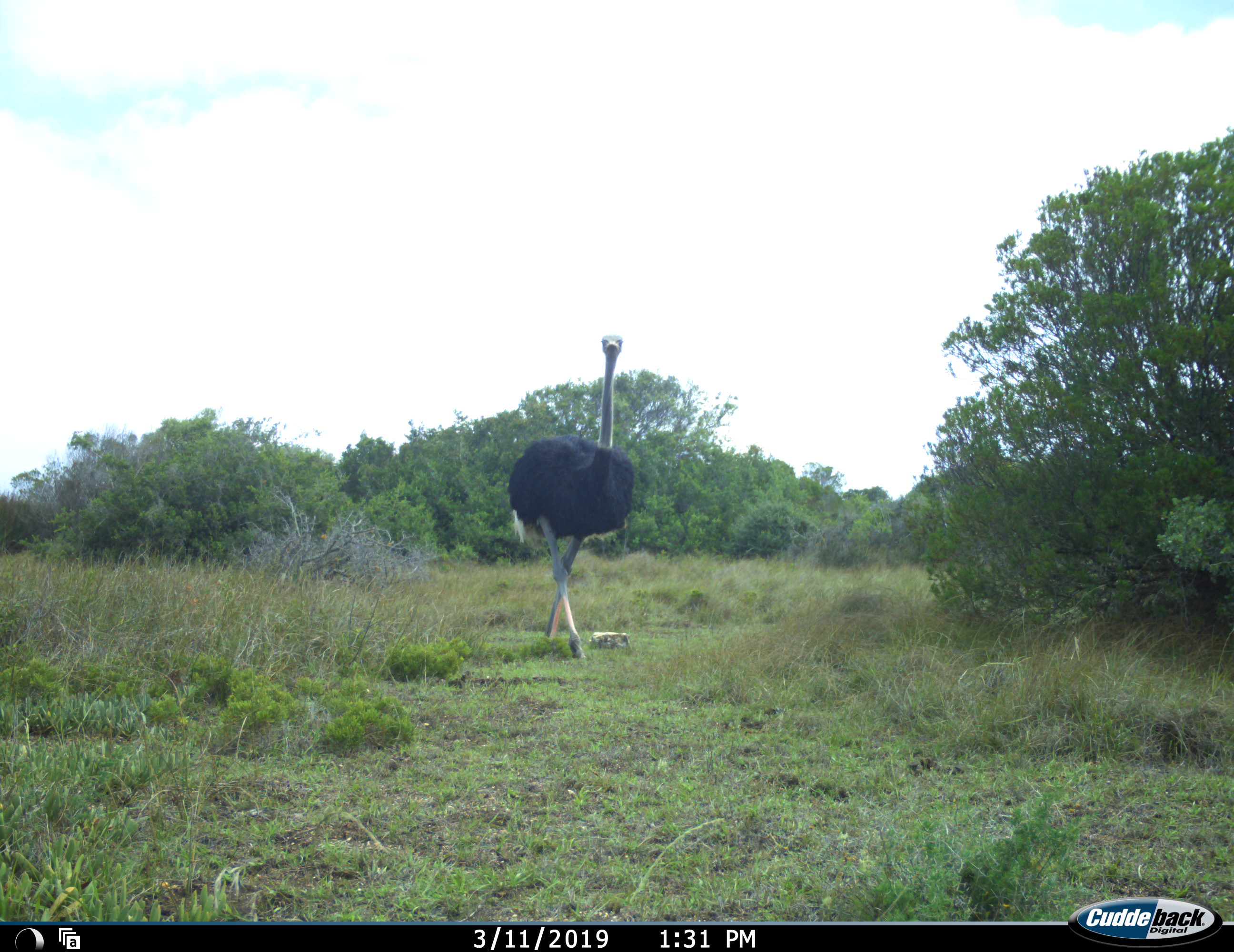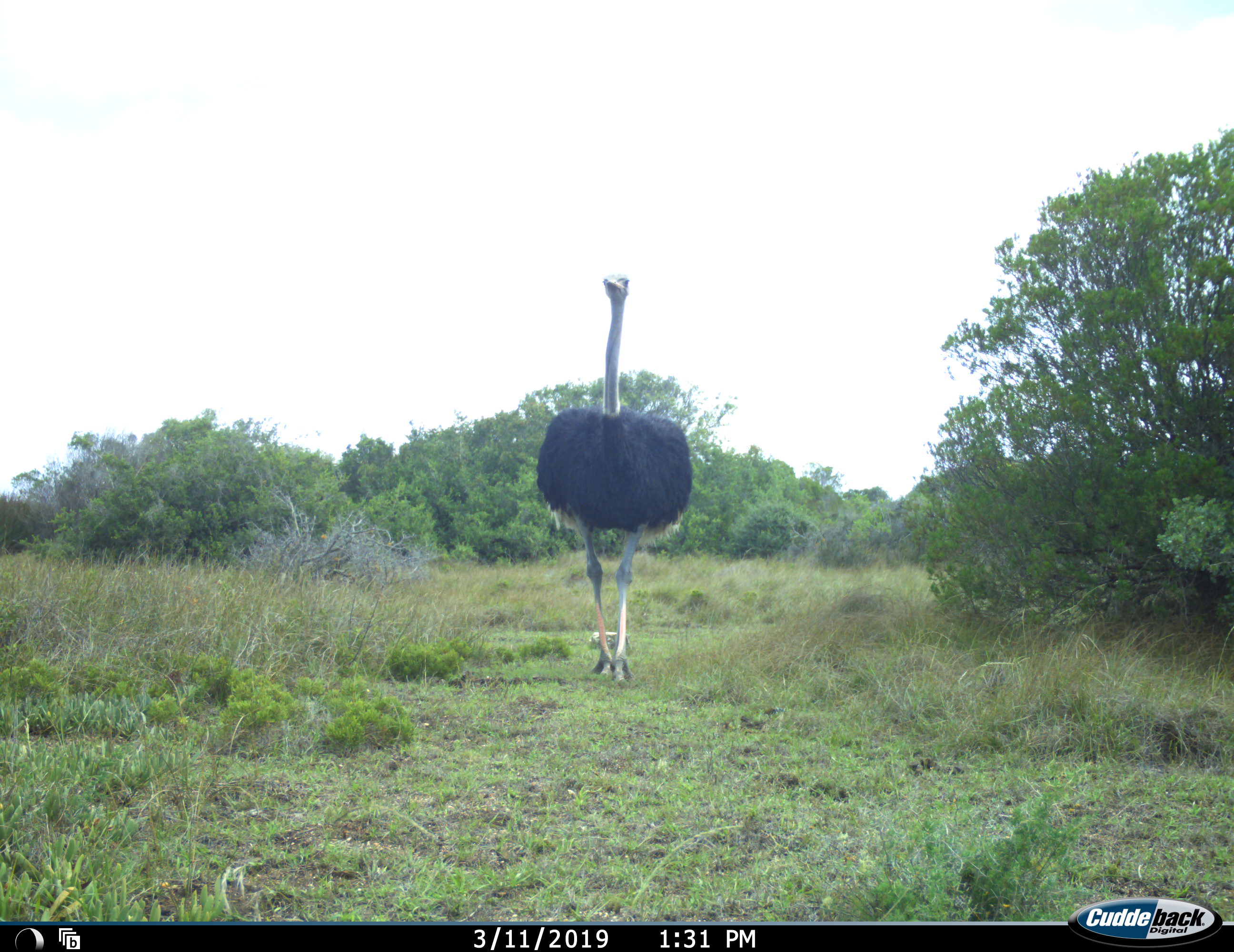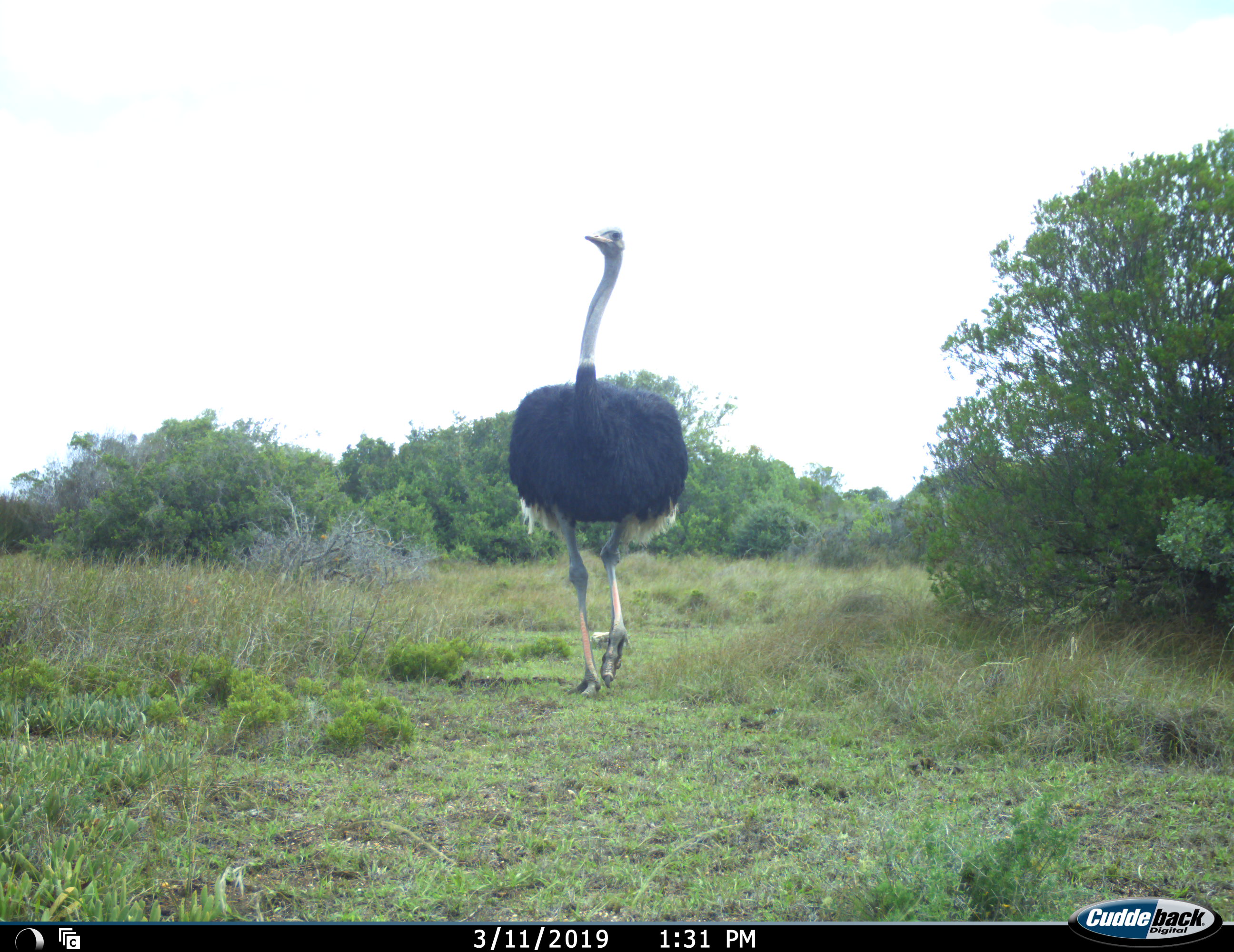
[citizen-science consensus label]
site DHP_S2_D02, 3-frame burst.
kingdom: Animalia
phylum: Chordata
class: Aves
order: Struthioniformes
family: Struthionidae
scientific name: Struthionidae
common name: ostrich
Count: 1.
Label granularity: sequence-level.